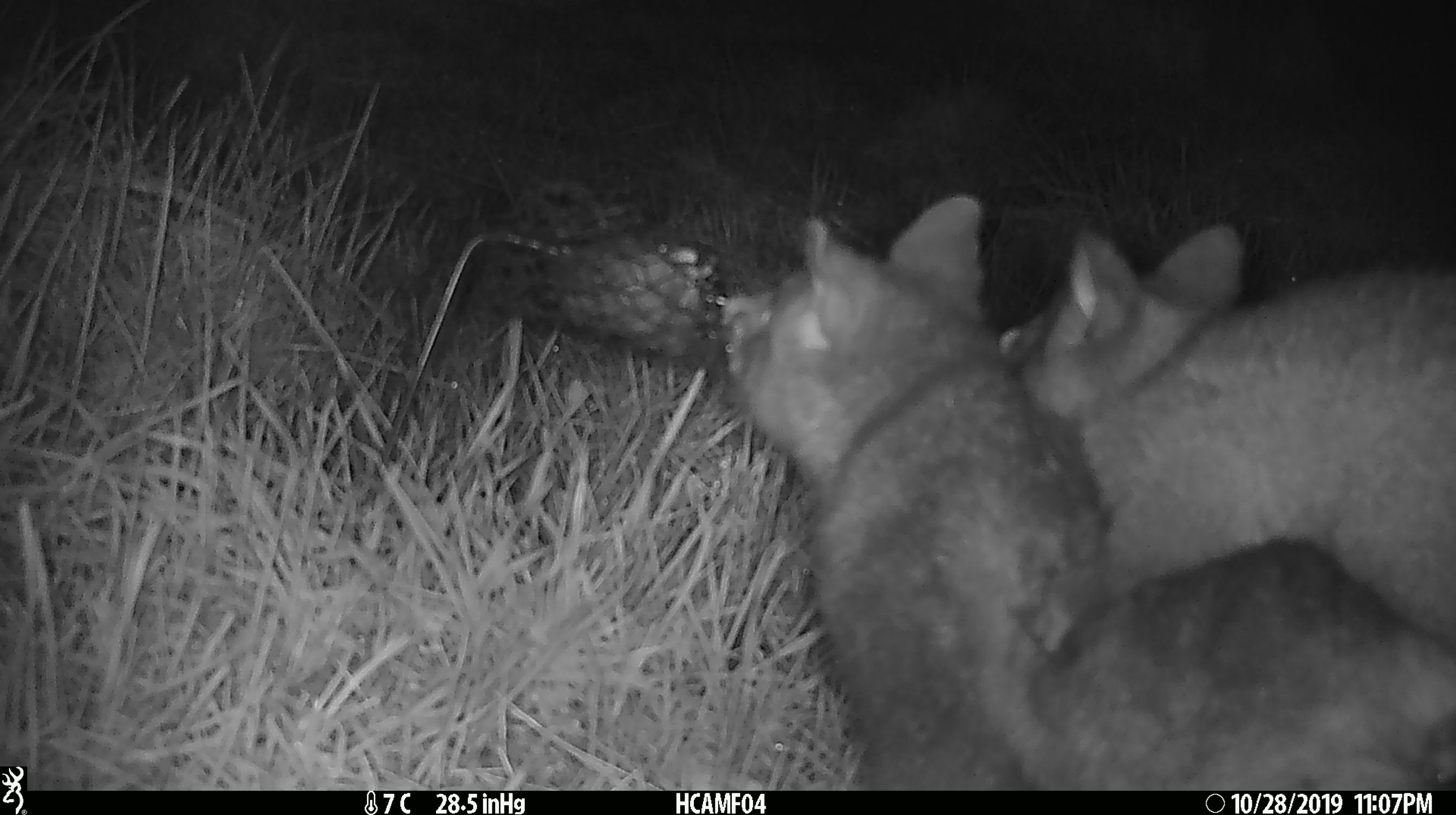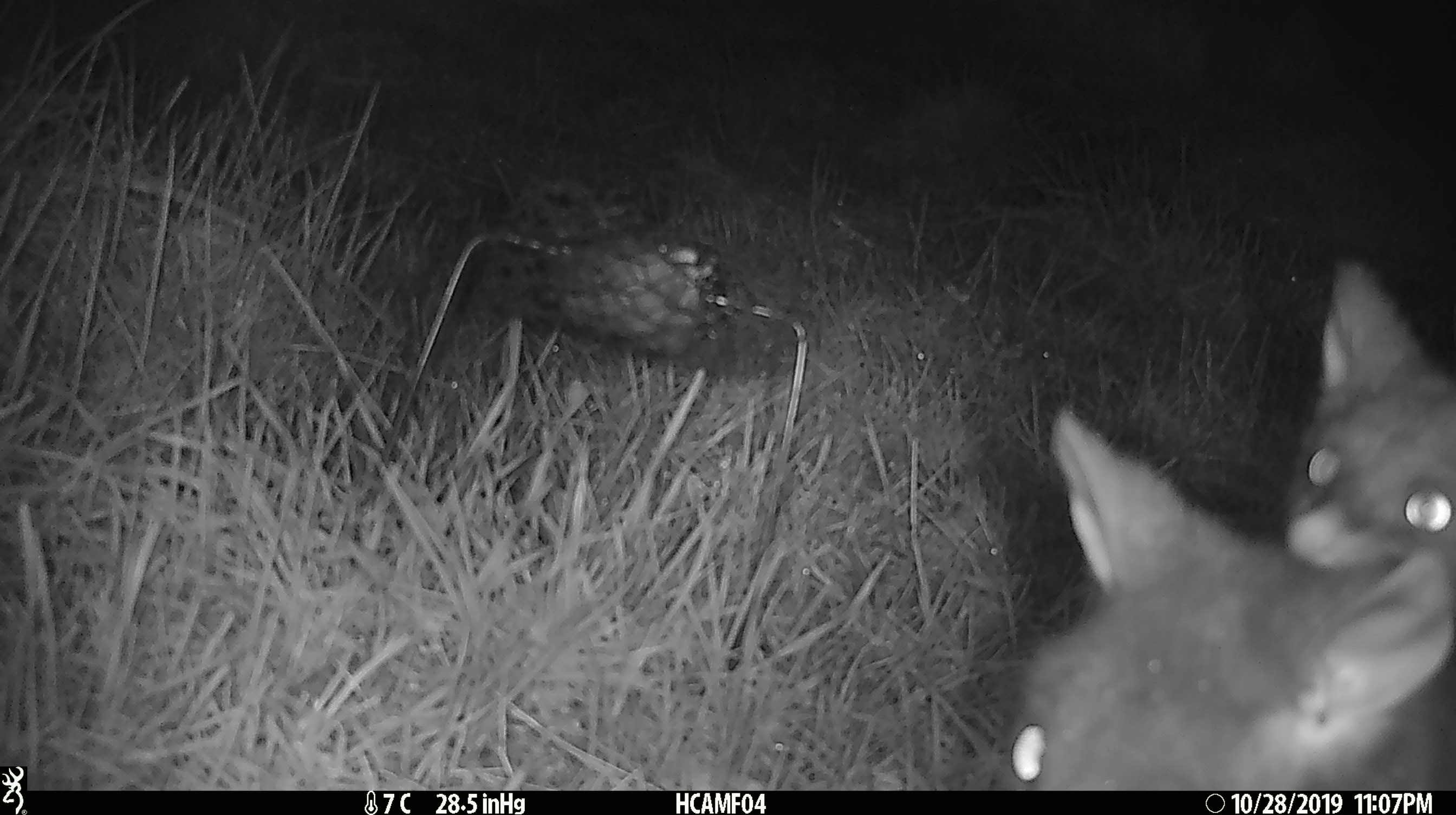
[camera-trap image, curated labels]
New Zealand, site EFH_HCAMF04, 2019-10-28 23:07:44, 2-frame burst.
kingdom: Animalia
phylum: Chordata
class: Mammalia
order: Diprotodontia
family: Phalangeridae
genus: Trichosurus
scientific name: Trichosurus vulpecula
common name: common brushtail possum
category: possum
Possum (common brushtail possum) (Trichosurus vulpecula).